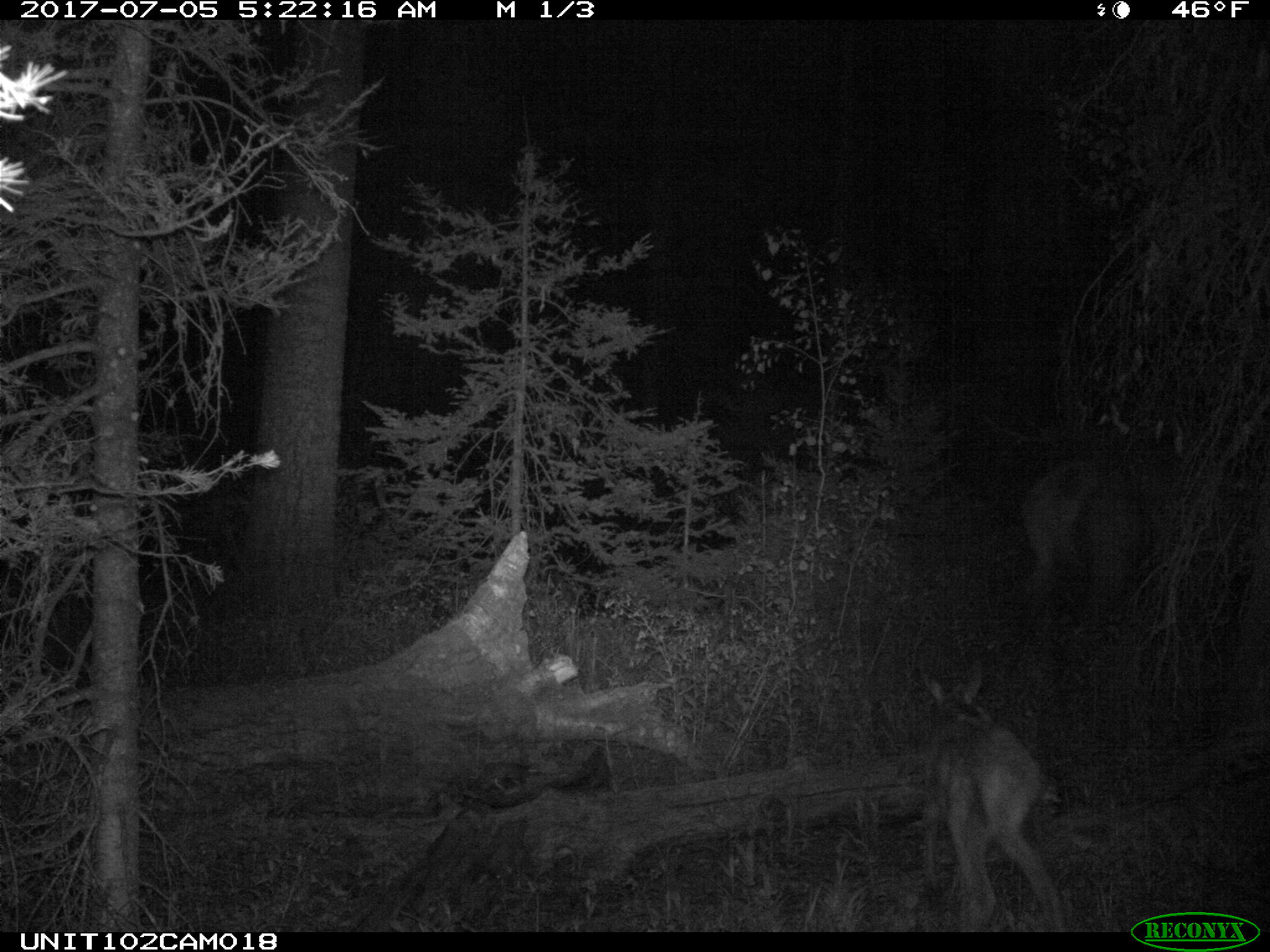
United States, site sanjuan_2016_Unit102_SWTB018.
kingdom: Animalia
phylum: Chordata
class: Mammalia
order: Artiodactyla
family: Cervidae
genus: Cervus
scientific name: Cervus elaphus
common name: red deer